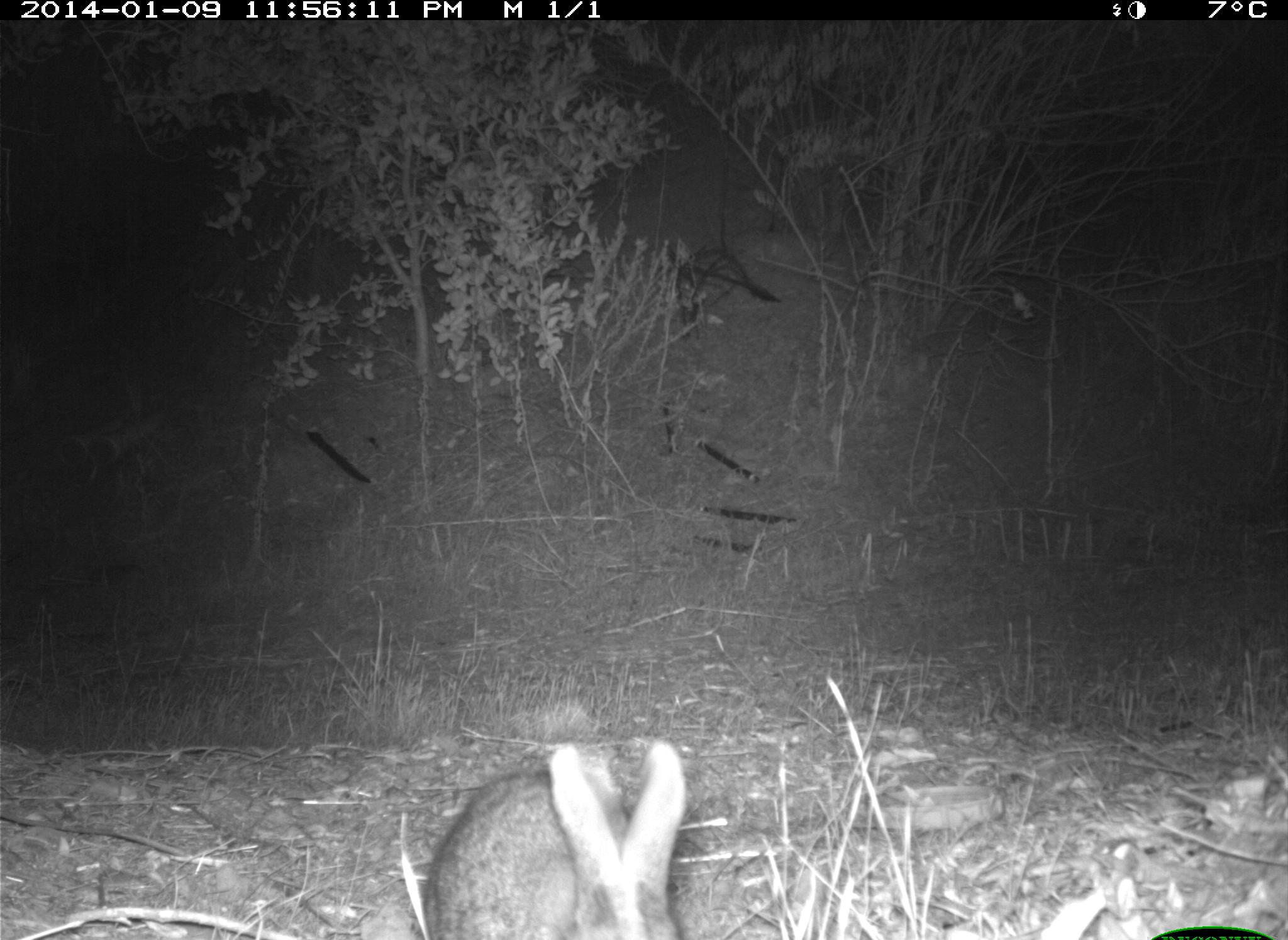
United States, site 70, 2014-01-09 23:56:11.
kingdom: Animalia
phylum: Chordata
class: Mammalia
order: Lagomorpha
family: Leporidae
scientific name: Leporidae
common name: rabbits and hares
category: rabbit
Rabbit (rabbits and hares) (Leporidae).